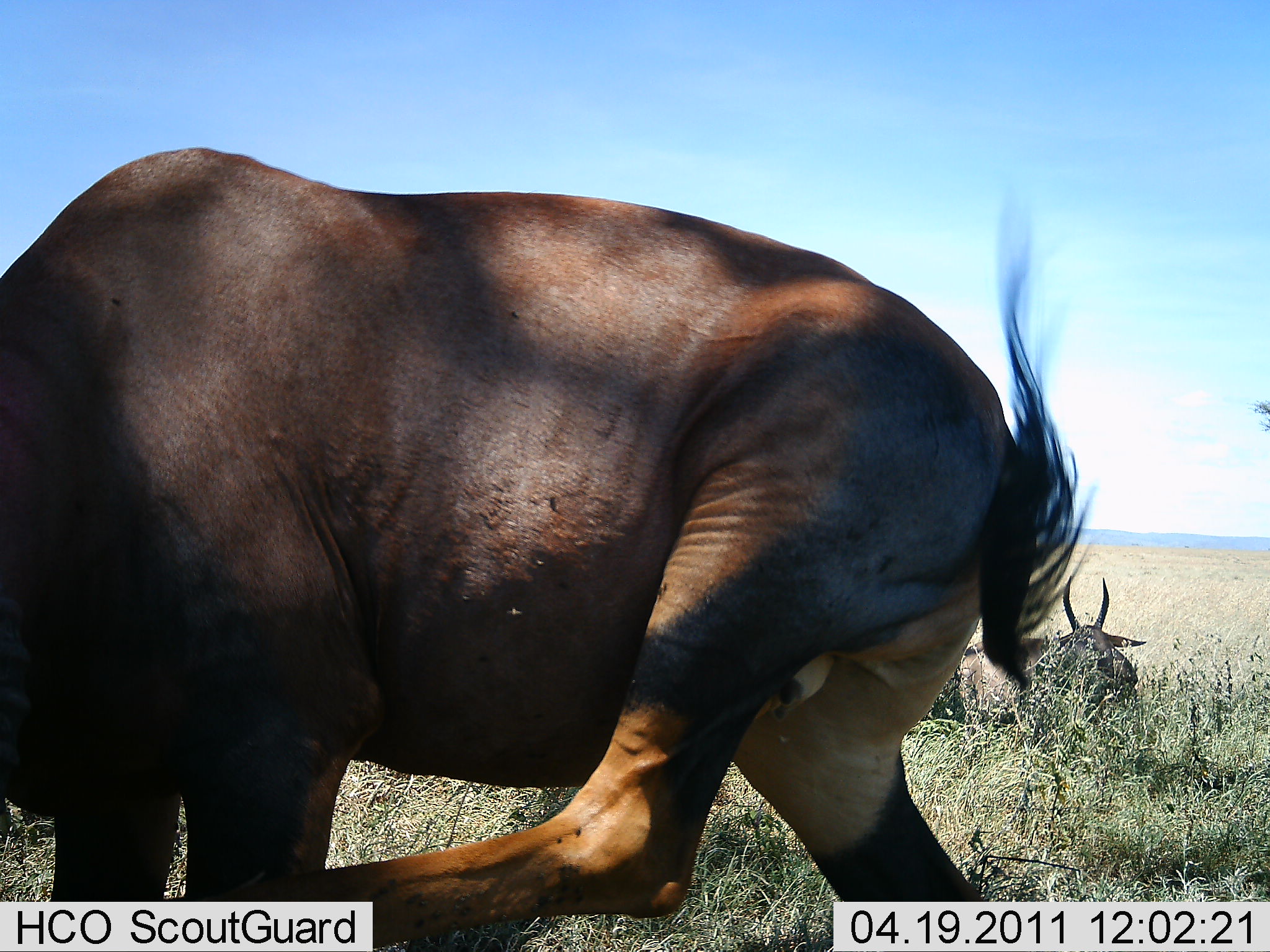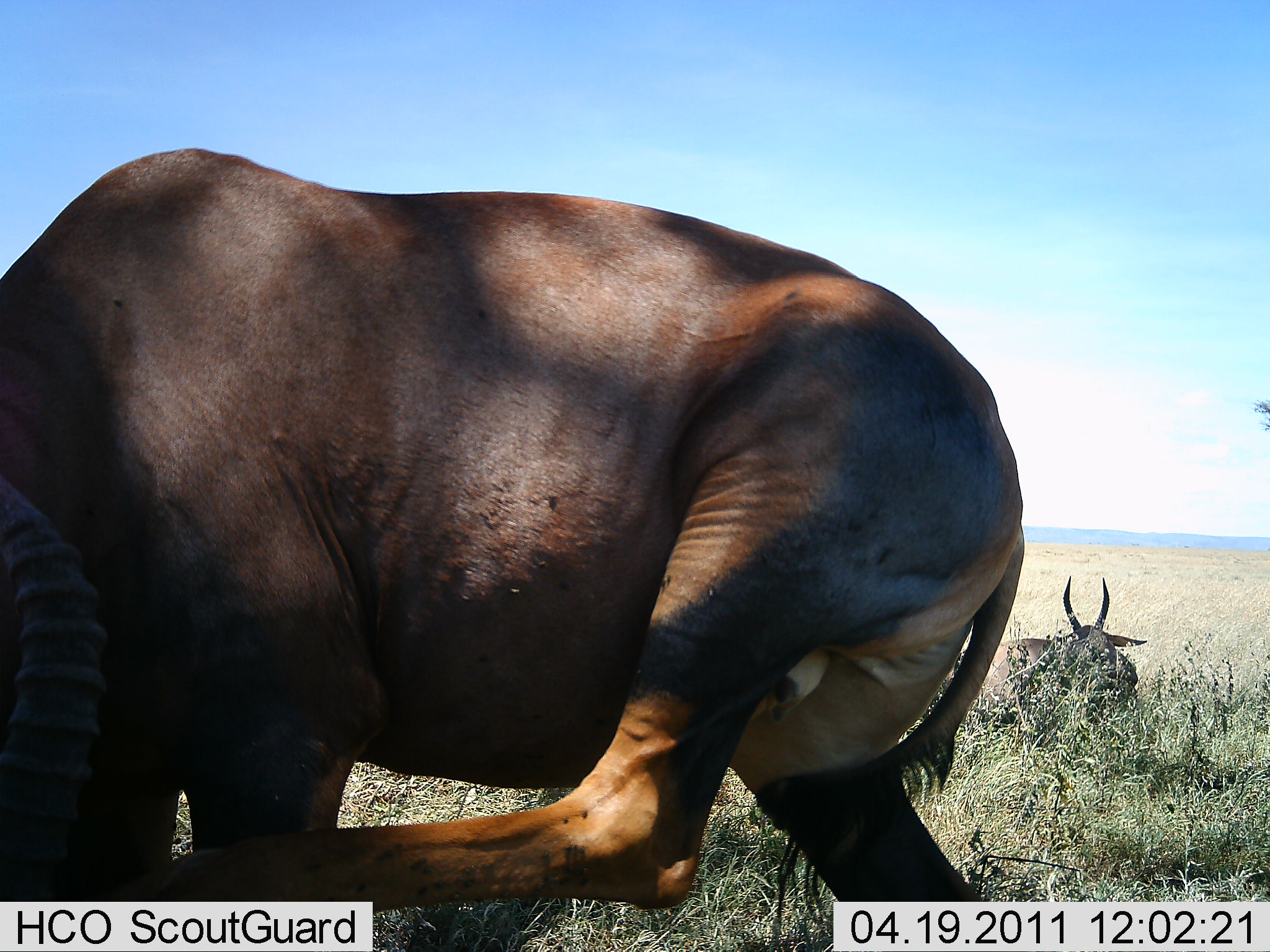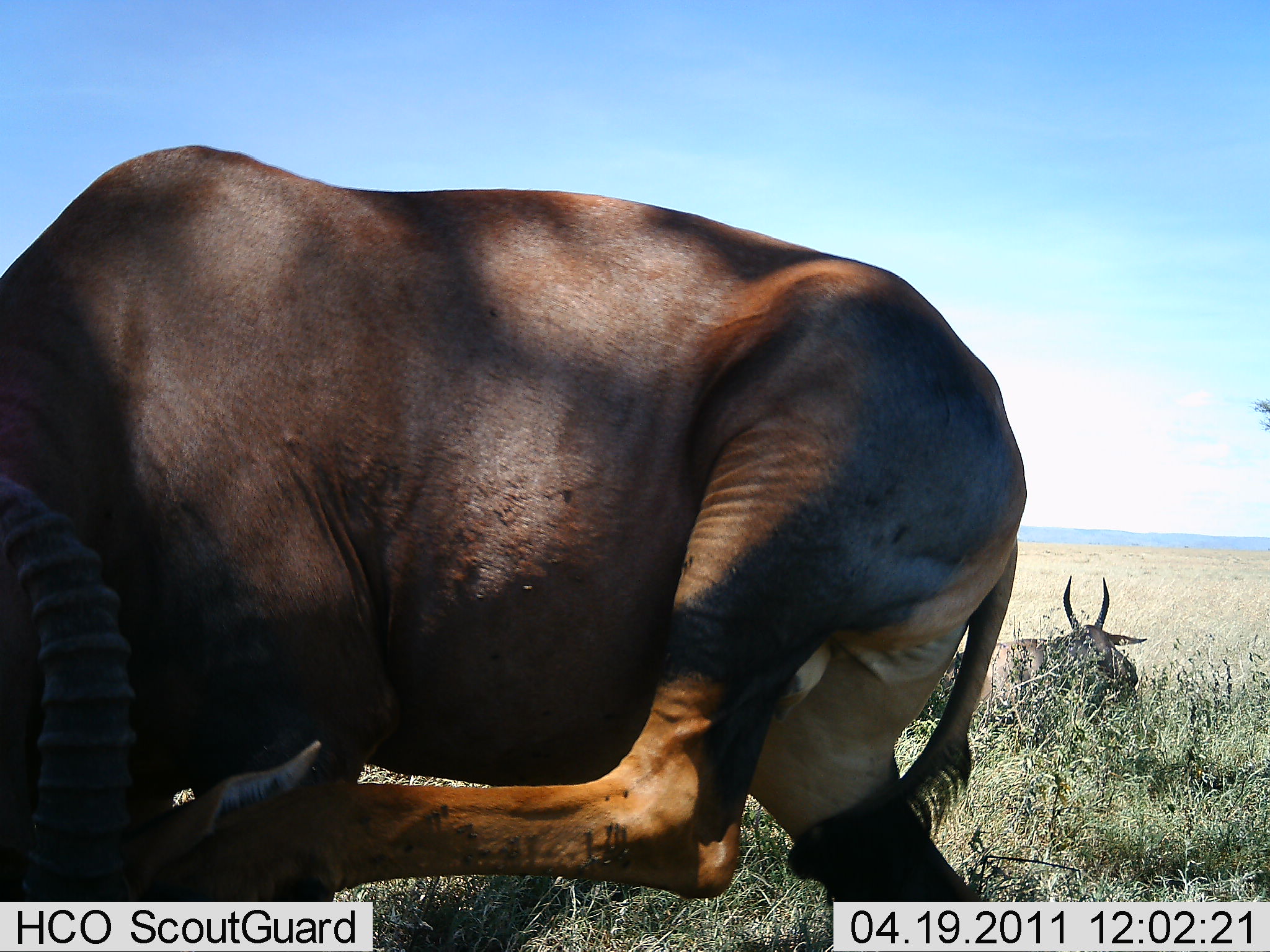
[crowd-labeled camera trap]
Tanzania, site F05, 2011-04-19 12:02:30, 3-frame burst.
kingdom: Animalia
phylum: Chordata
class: Mammalia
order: Artiodactyla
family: Bovidae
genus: Damaliscus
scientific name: Damaliscus lunatus jimela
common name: topi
Topi (Damaliscus lunatus jimela), count 2. Behavior (volunteer vote fractions): standing 60%, resting 80%, moving 20%, interacting 0%. Young present (vote fraction): 0%. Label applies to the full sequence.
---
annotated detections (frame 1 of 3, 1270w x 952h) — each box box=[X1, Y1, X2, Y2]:
animal: box=[1, 146, 1086, 952]; box=[928, 576, 1144, 735]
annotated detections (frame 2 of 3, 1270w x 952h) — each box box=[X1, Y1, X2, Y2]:
animal: box=[0, 144, 1026, 913]; box=[917, 575, 1152, 734]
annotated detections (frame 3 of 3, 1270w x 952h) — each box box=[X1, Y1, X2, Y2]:
animal: box=[0, 146, 1031, 903]; box=[908, 573, 1148, 741]